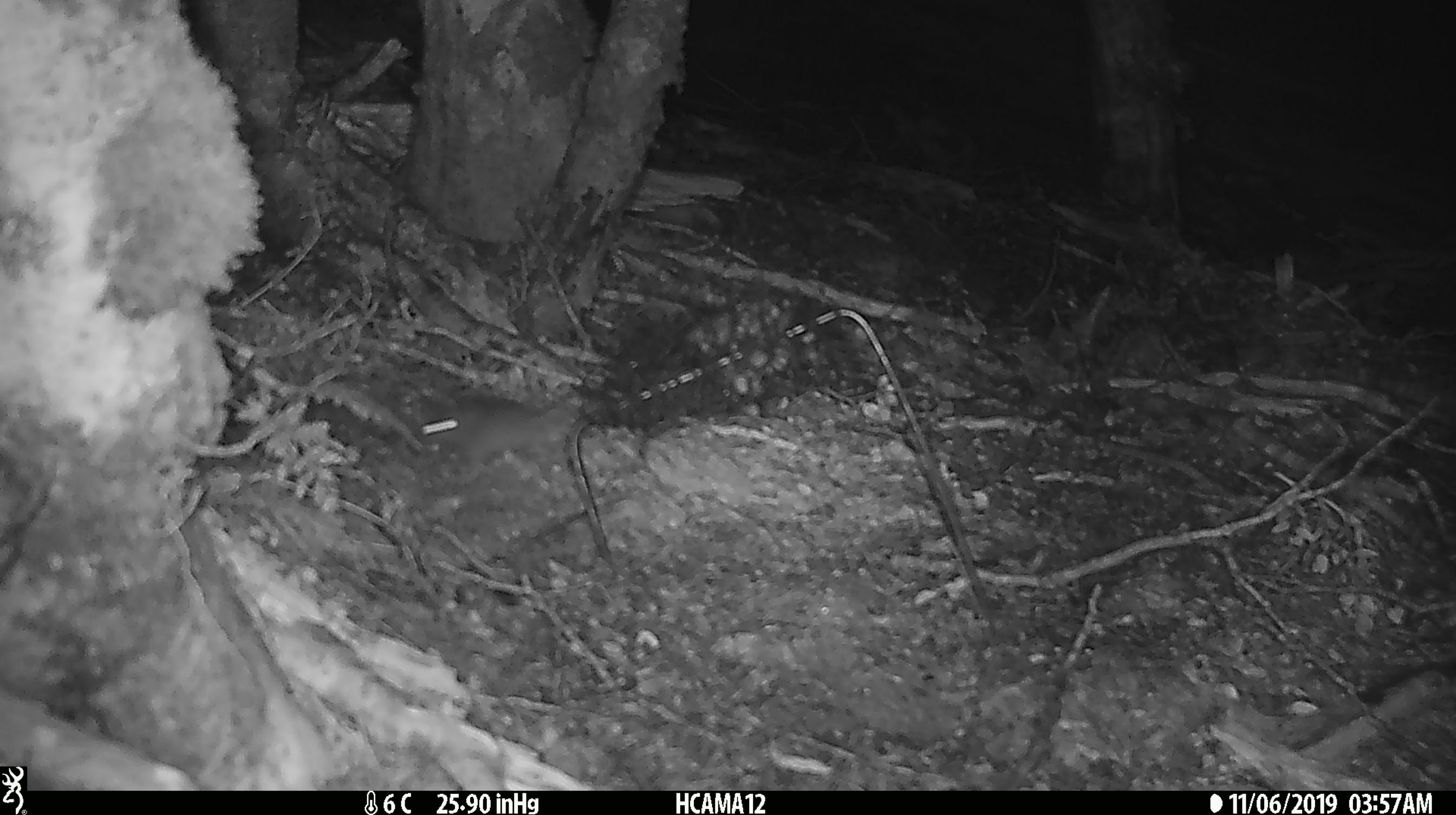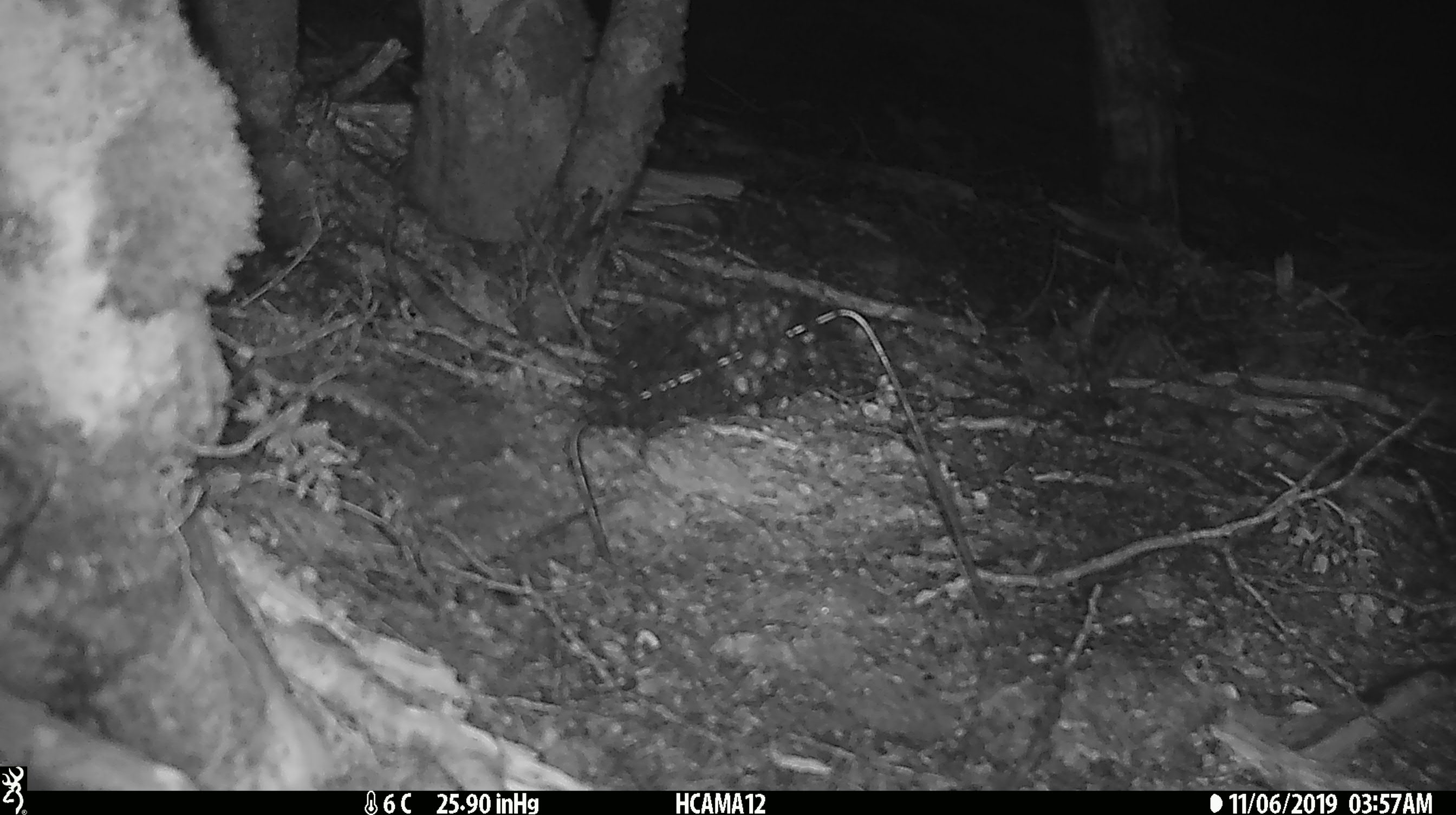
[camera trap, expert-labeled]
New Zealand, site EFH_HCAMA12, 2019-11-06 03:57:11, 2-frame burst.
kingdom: Animalia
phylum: Chordata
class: Mammalia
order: Rodentia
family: Muridae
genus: Mus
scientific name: Mus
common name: mouse